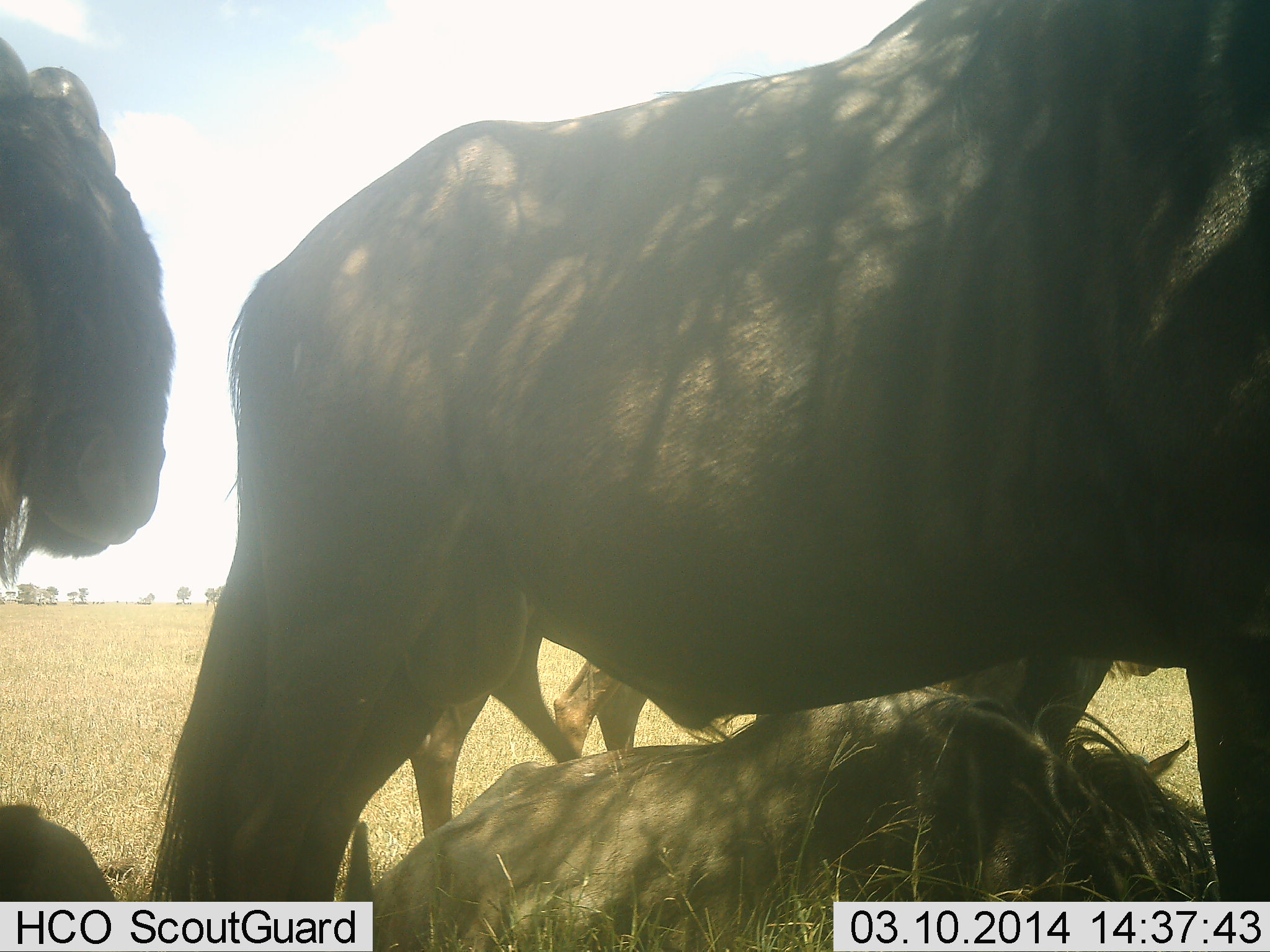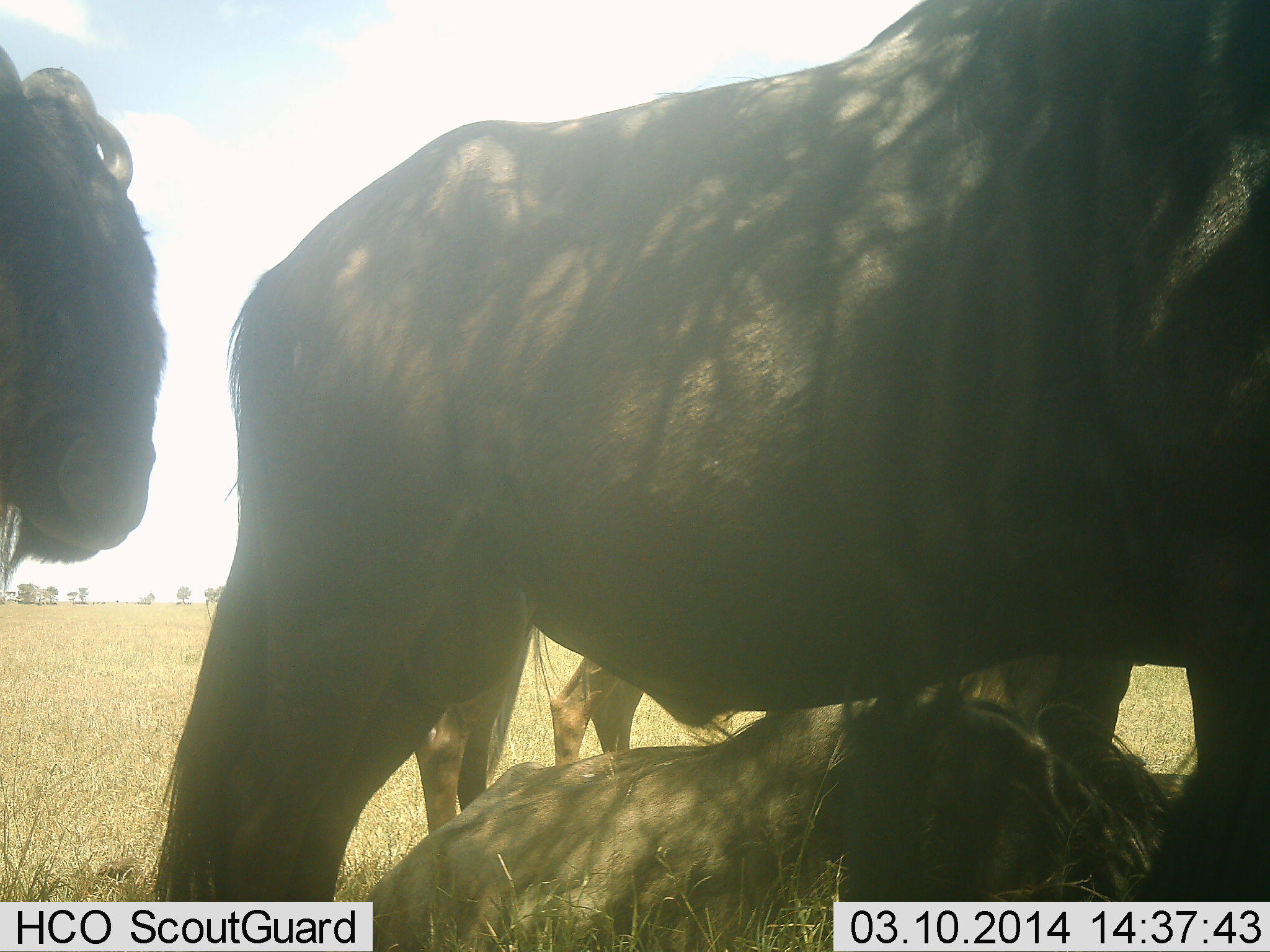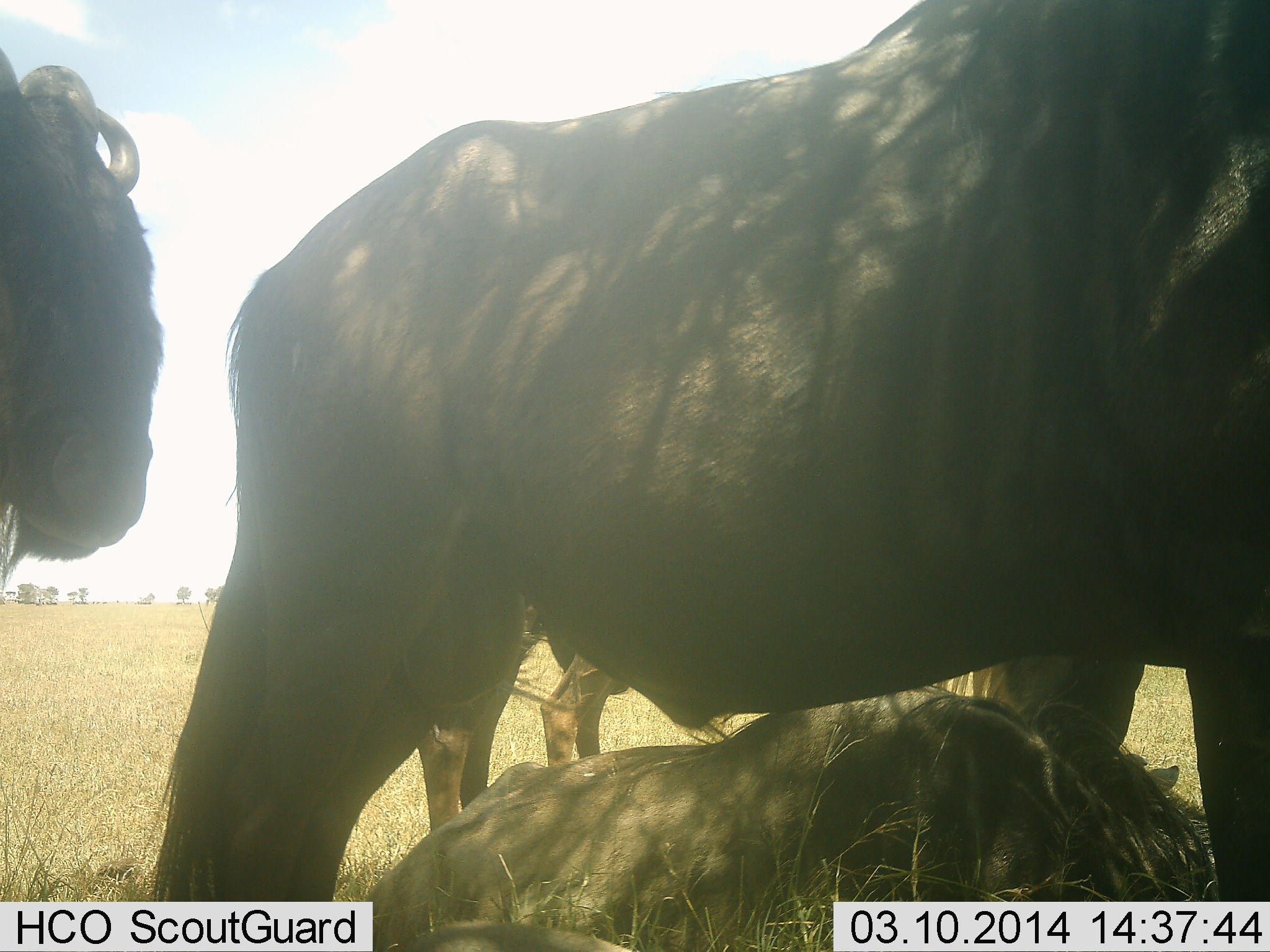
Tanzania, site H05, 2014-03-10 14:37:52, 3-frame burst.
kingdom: Animalia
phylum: Chordata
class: Mammalia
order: Artiodactyla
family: Bovidae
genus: Connochaetes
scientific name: Connochaetes taurinus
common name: blue wildebeest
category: wildebeest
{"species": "wildebeest (blue wildebeest) (Connochaetes taurinus)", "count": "5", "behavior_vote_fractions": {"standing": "70%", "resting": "80%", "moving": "10%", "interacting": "10%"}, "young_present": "10%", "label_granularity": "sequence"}